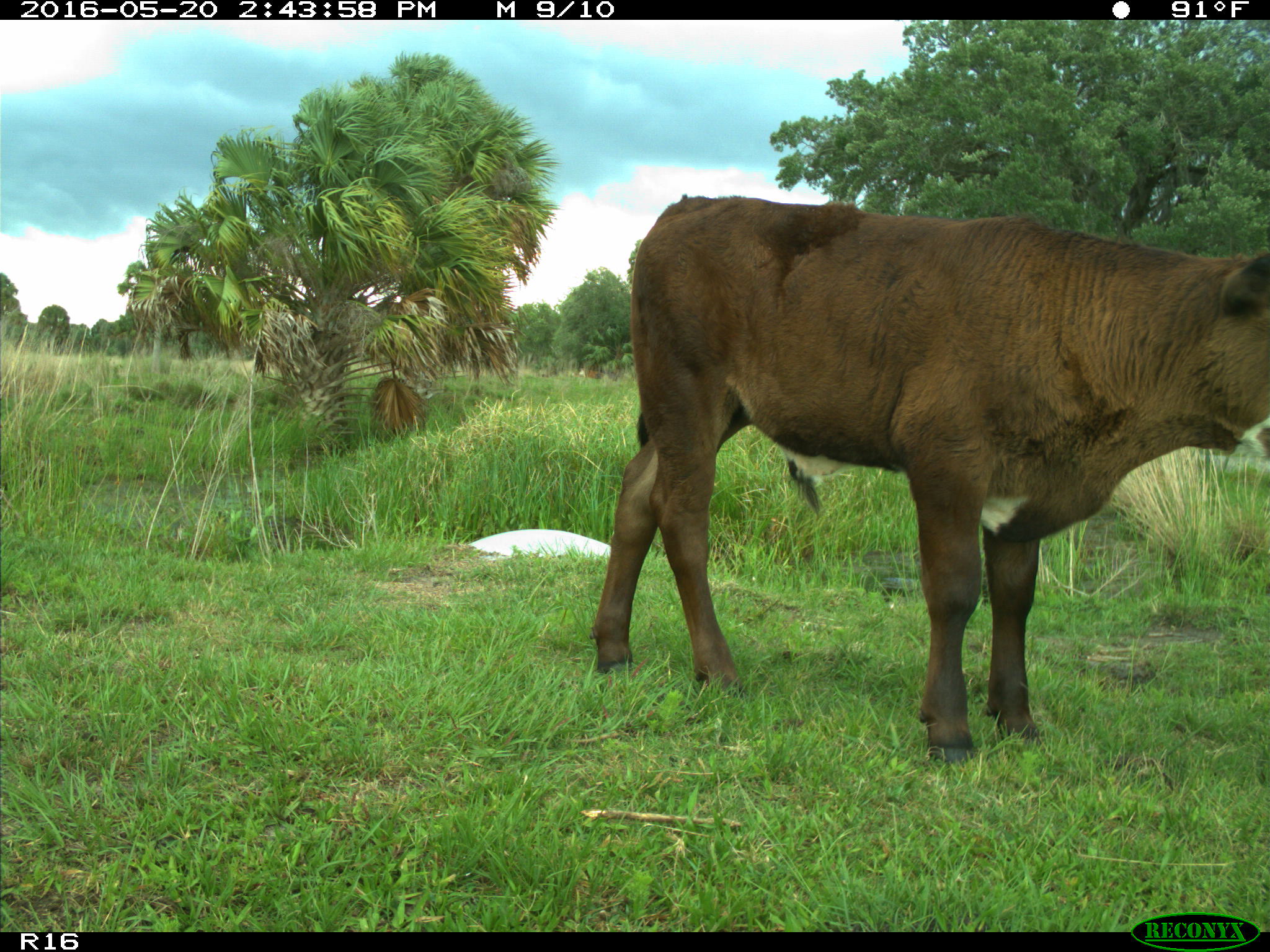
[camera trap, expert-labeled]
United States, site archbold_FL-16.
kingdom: Animalia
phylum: Chordata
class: Mammalia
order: Artiodactyla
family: Bovidae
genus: Bos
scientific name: Bos taurus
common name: domestic cow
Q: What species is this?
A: Bos taurus (domestic cow).